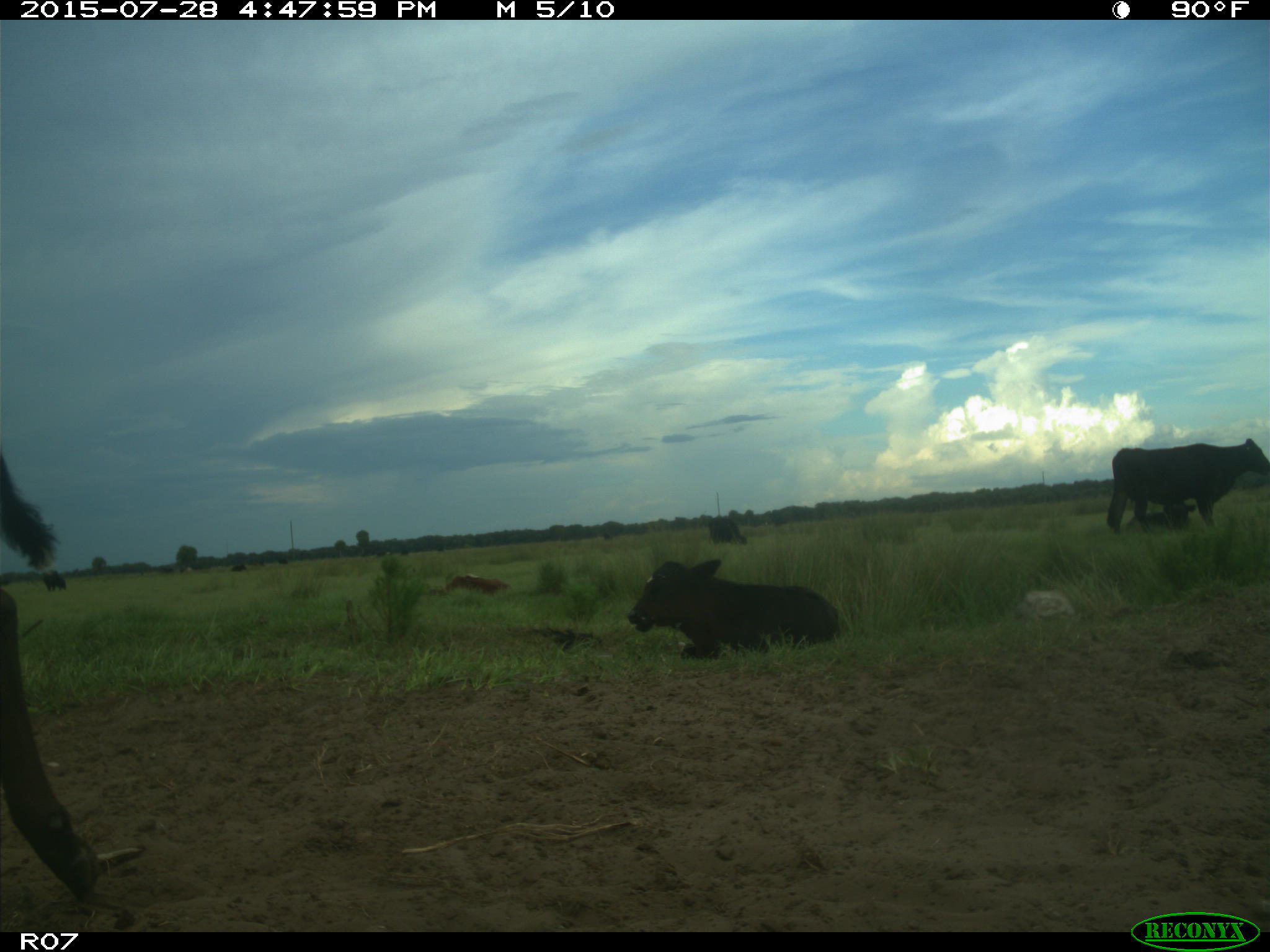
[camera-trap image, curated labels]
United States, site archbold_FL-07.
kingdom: Animalia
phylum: Chordata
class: Mammalia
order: Artiodactyla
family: Bovidae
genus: Bos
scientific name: Bos taurus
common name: domestic cow